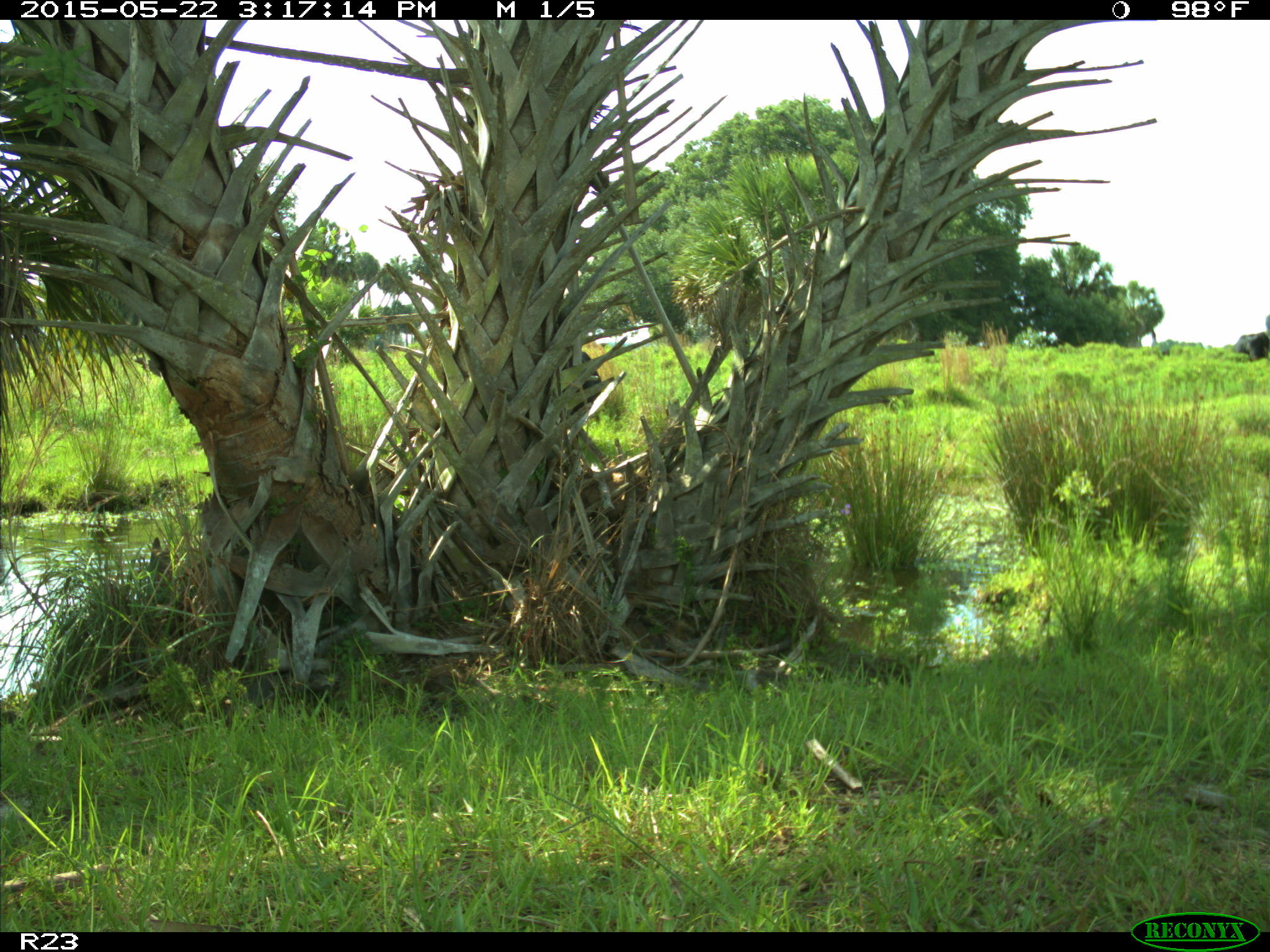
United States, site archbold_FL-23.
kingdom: Animalia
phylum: Chordata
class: Mammalia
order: Artiodactyla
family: Bovidae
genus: Bos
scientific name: Bos taurus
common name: domestic cow